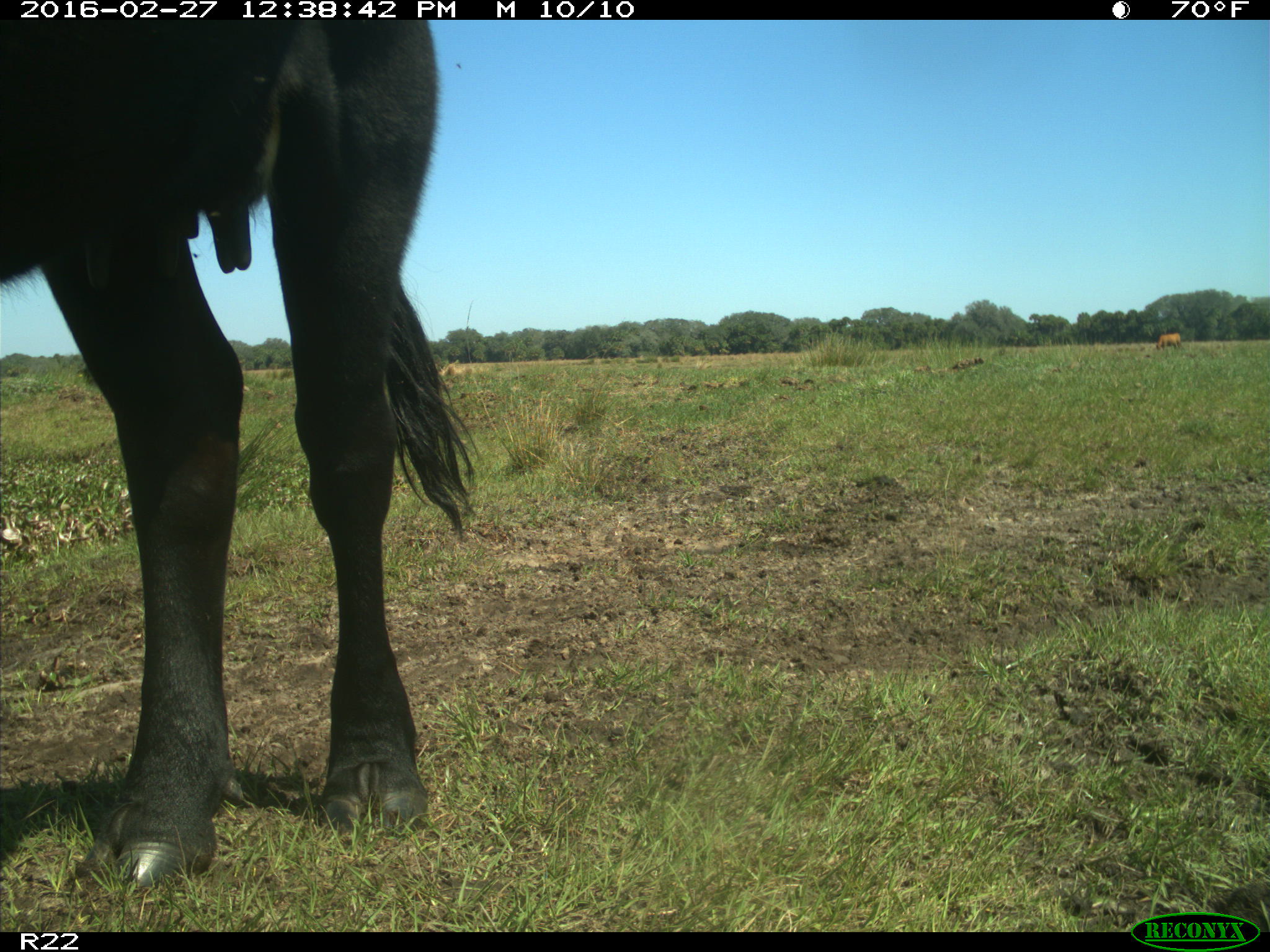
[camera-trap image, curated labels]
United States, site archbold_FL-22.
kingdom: Animalia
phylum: Chordata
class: Mammalia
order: Artiodactyla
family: Bovidae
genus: Bos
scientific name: Bos taurus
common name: domestic cow